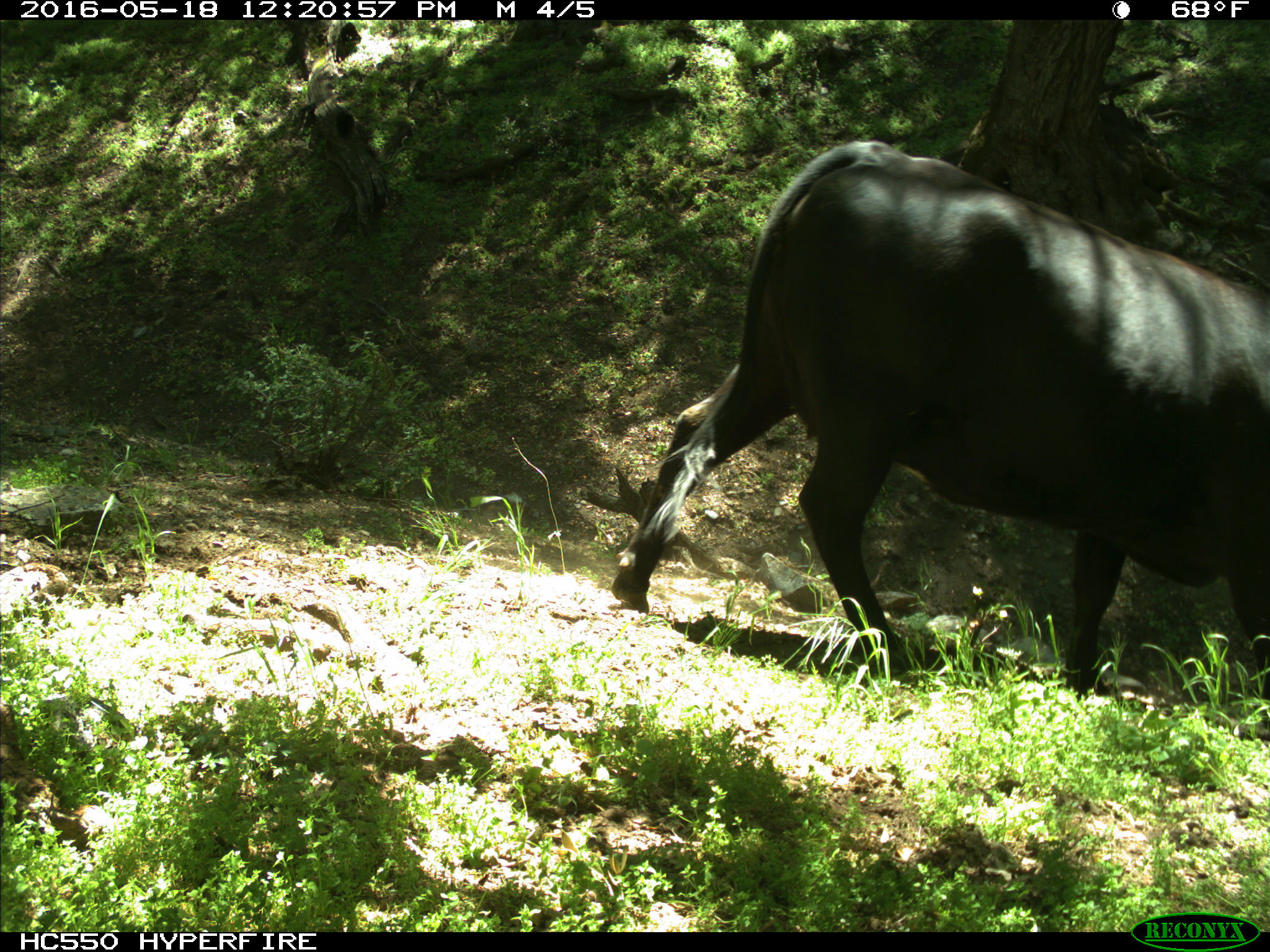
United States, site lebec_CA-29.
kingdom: Animalia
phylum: Chordata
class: Mammalia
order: Artiodactyla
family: Bovidae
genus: Bos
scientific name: Bos taurus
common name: domestic cow